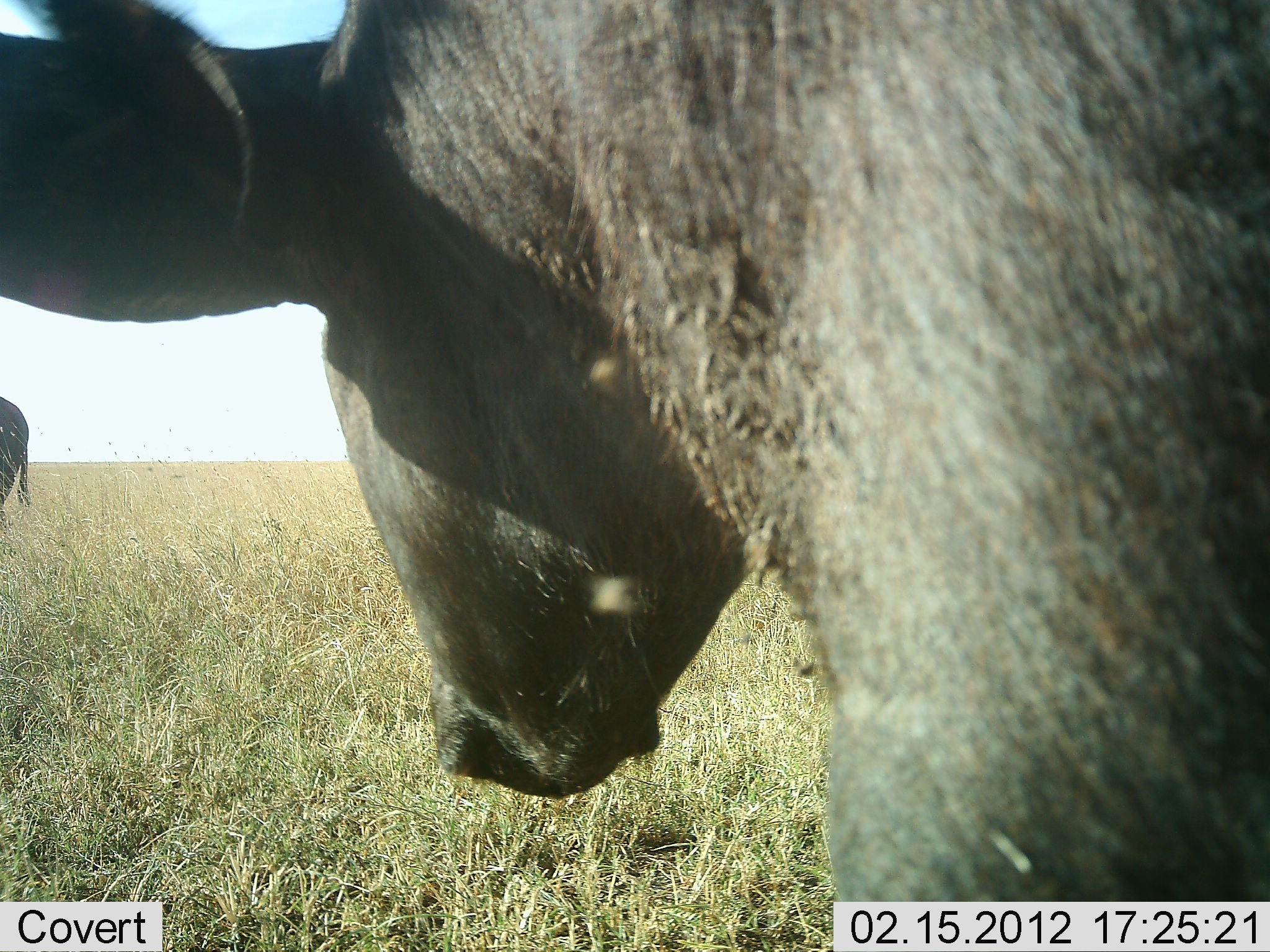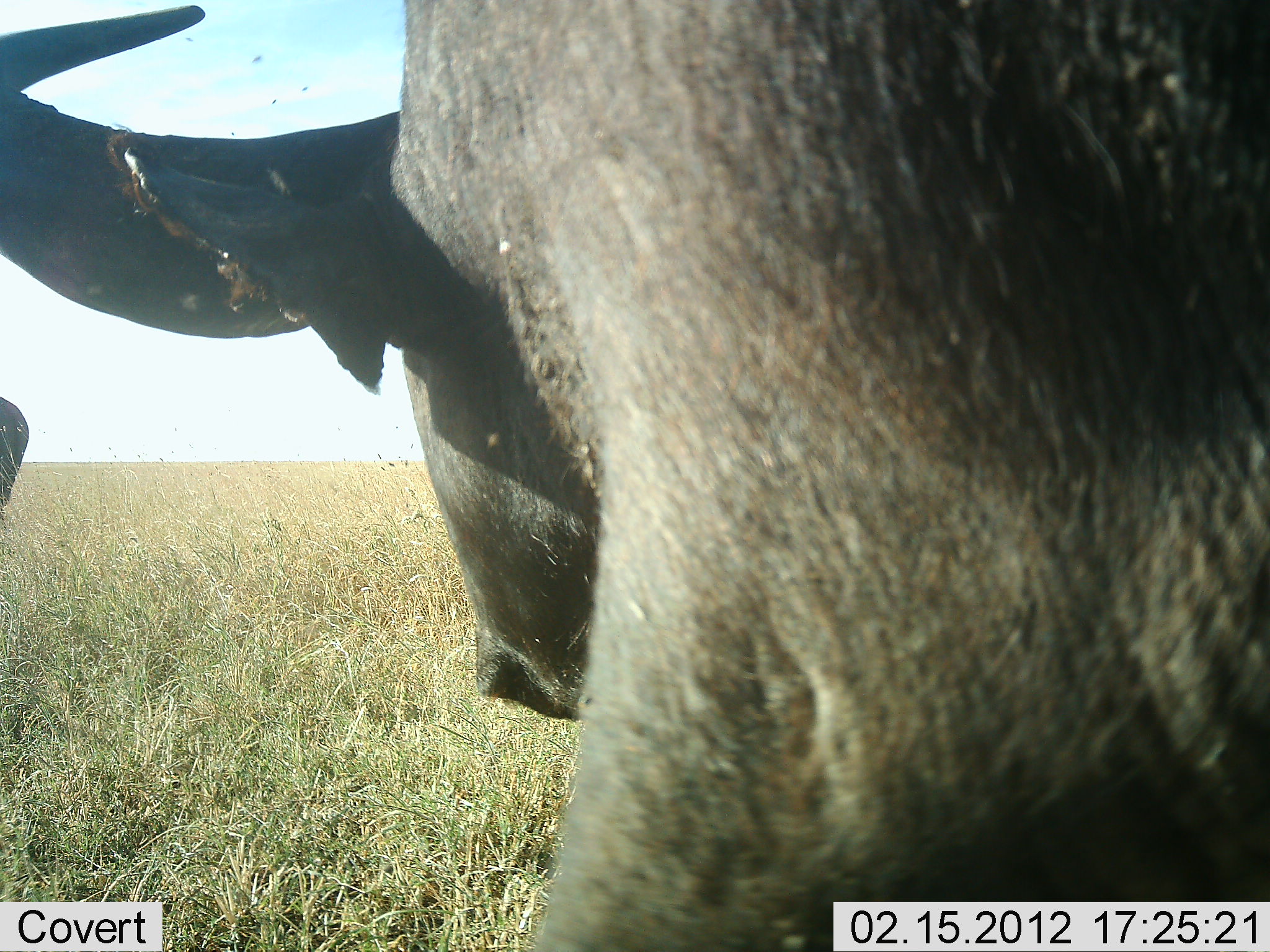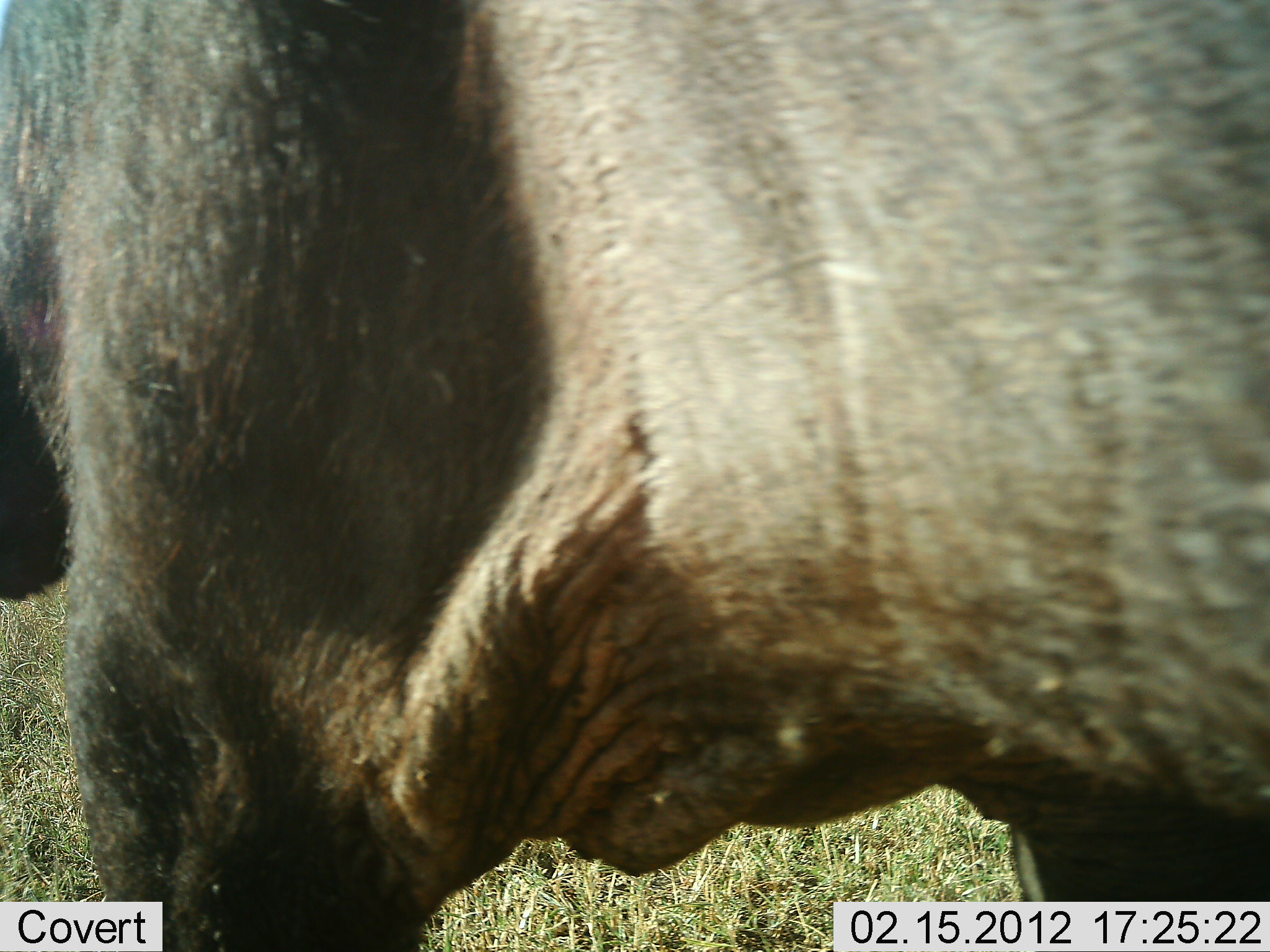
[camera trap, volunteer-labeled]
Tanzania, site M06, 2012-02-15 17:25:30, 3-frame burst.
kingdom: Animalia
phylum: Chordata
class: Mammalia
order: Artiodactyla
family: Bovidae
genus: Syncerus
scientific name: Syncerus caffer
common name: cape buffalo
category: buffalo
Buffalo (cape buffalo) (Syncerus caffer), count 2. Behavior (volunteer vote fractions): standing 47%, resting 0%, moving 67%, interacting 0%. Young present (vote fraction): 0%. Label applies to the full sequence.